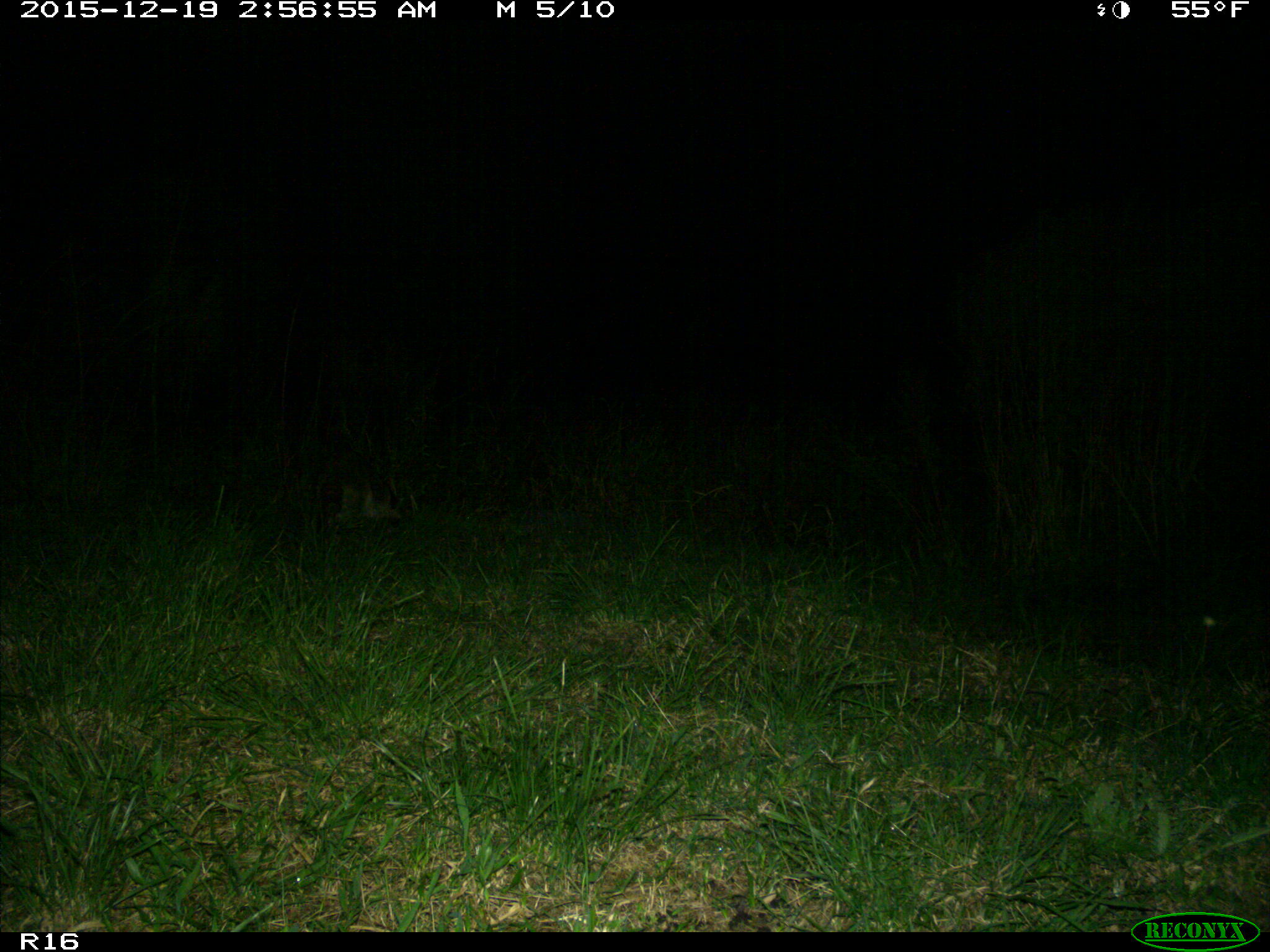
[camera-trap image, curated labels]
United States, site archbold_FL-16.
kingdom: Animalia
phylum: Chordata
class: Mammalia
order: Carnivora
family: Procyonidae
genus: Procyon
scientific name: Procyon lotor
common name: common raccoon